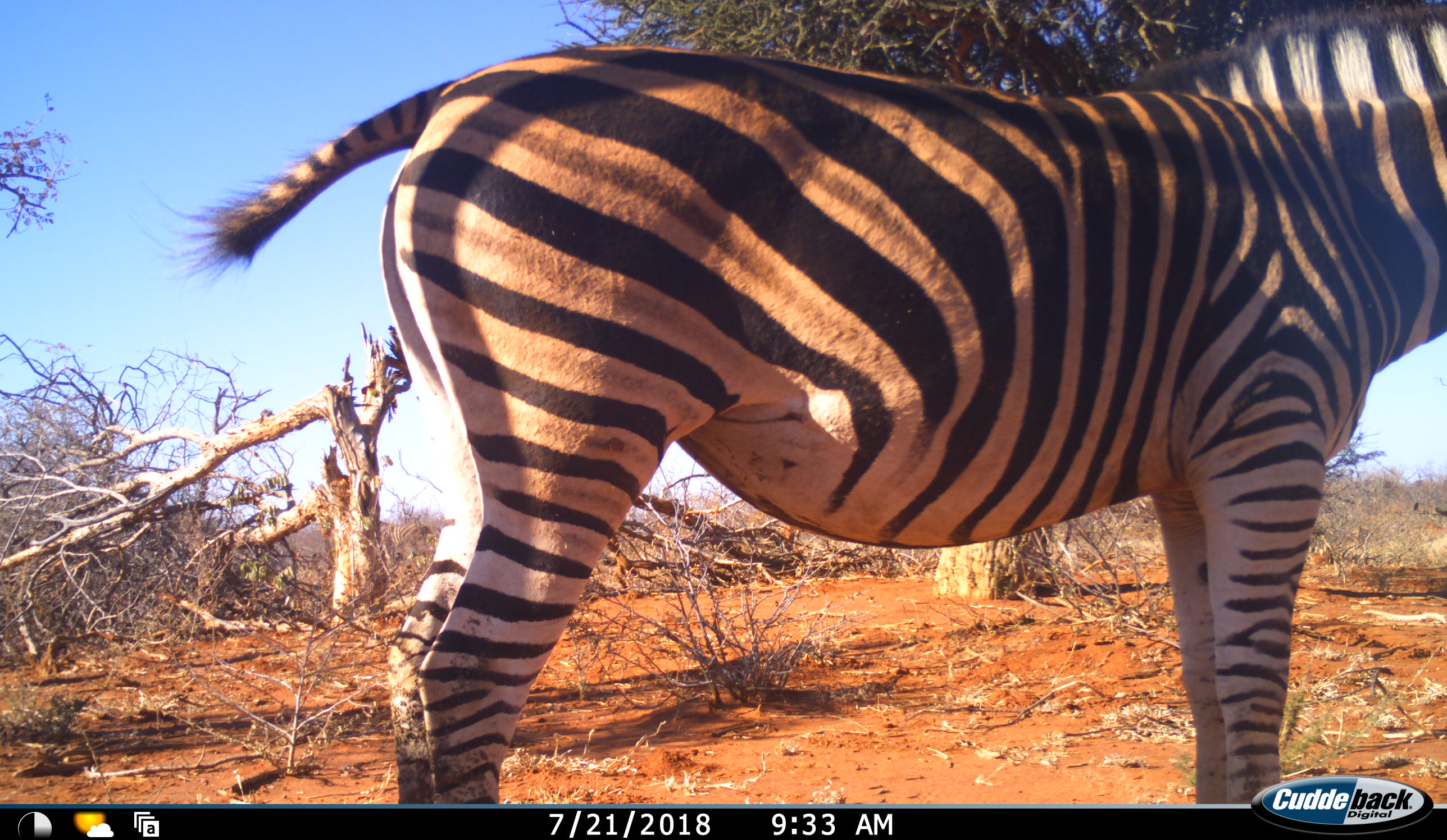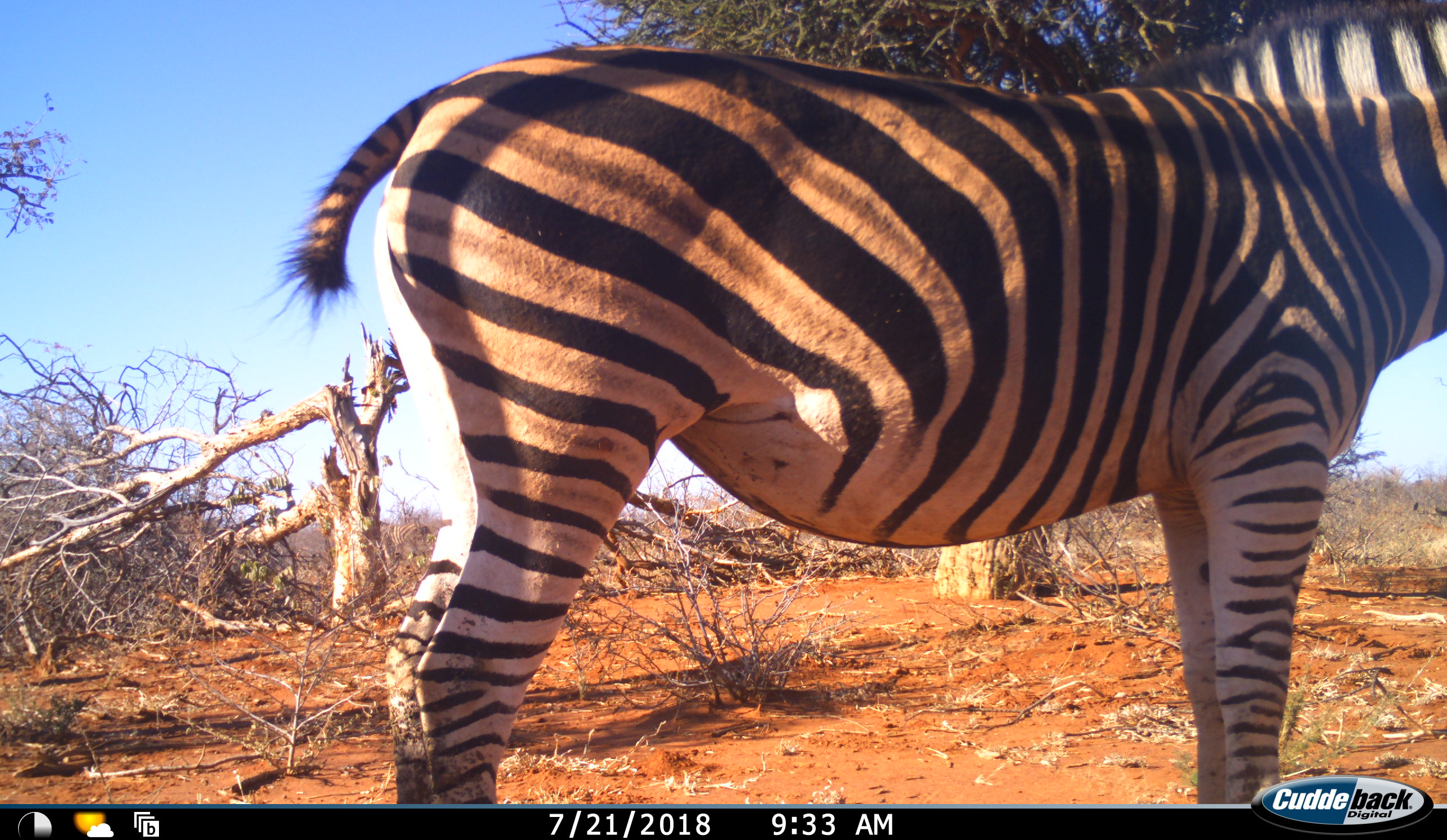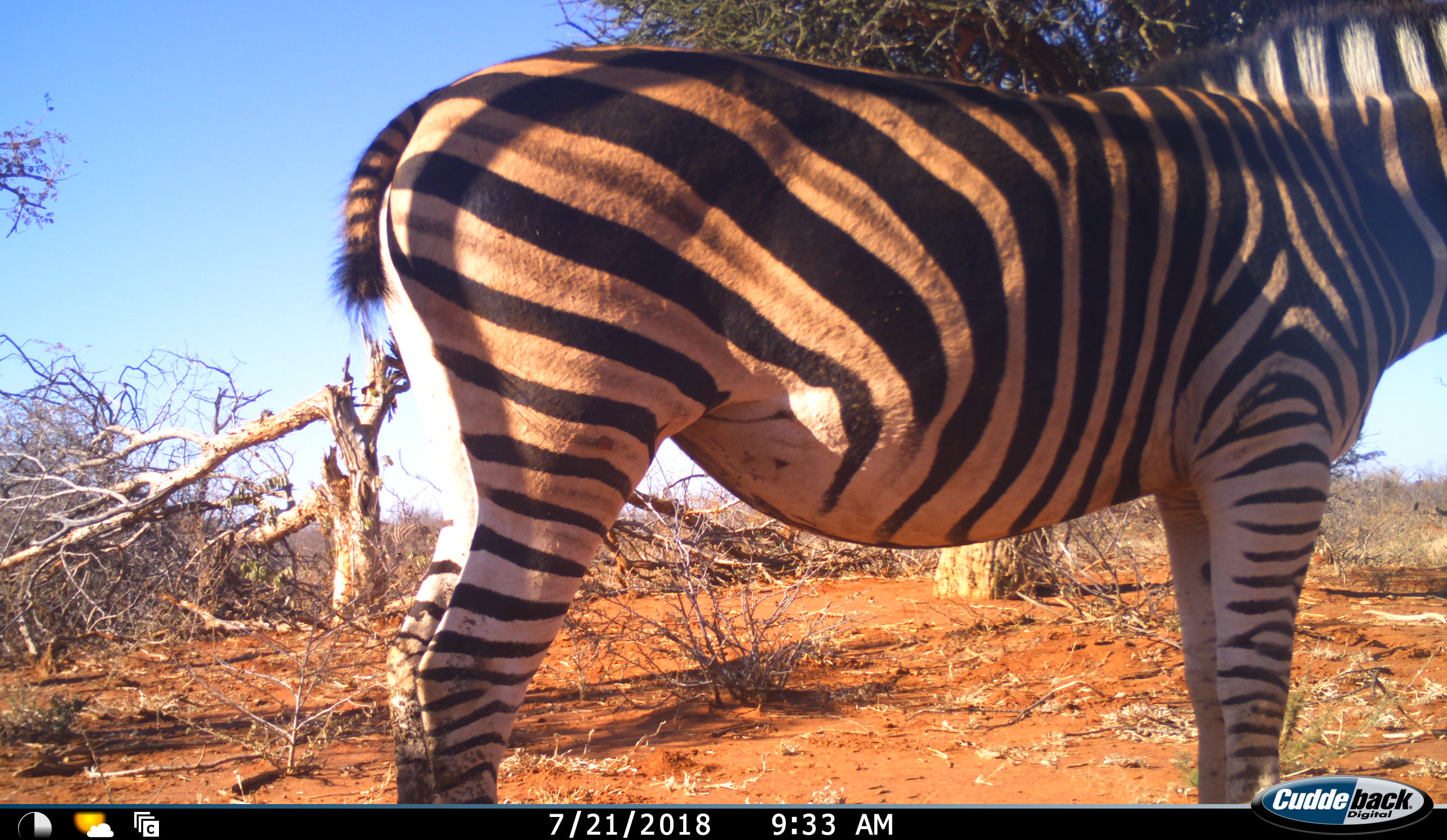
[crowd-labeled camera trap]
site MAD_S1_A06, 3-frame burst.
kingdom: Animalia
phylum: Chordata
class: Mammalia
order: Perissodactyla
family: Equidae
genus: Equus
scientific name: Equus quagga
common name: plains zebra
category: zebraplains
Zebraplains (plains zebra) (Equus quagga), count 1. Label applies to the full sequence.